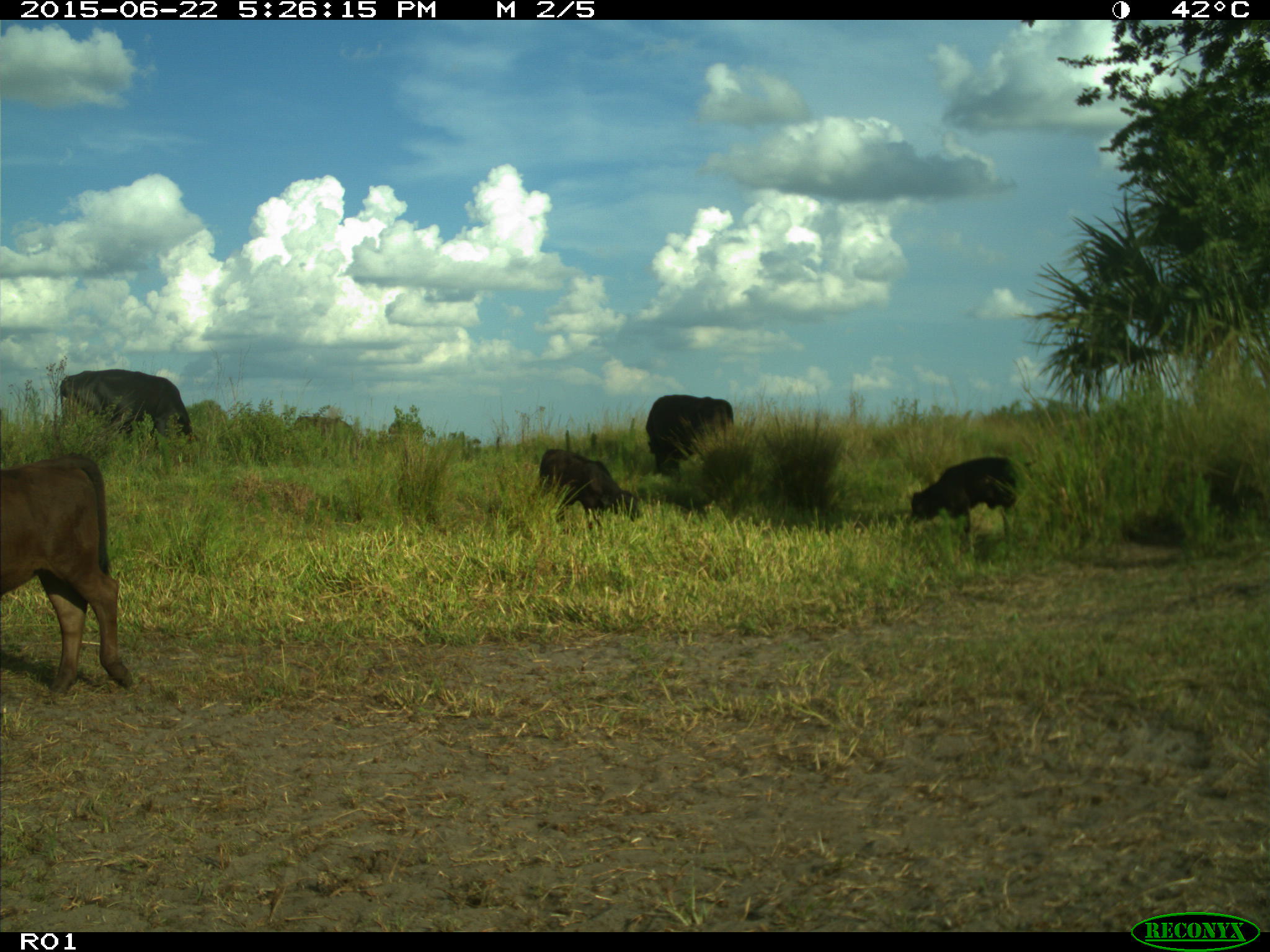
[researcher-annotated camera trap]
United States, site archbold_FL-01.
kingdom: Animalia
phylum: Chordata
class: Mammalia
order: Artiodactyla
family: Bovidae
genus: Bos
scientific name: Bos taurus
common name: domestic cow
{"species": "Bos taurus (domestic cow)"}